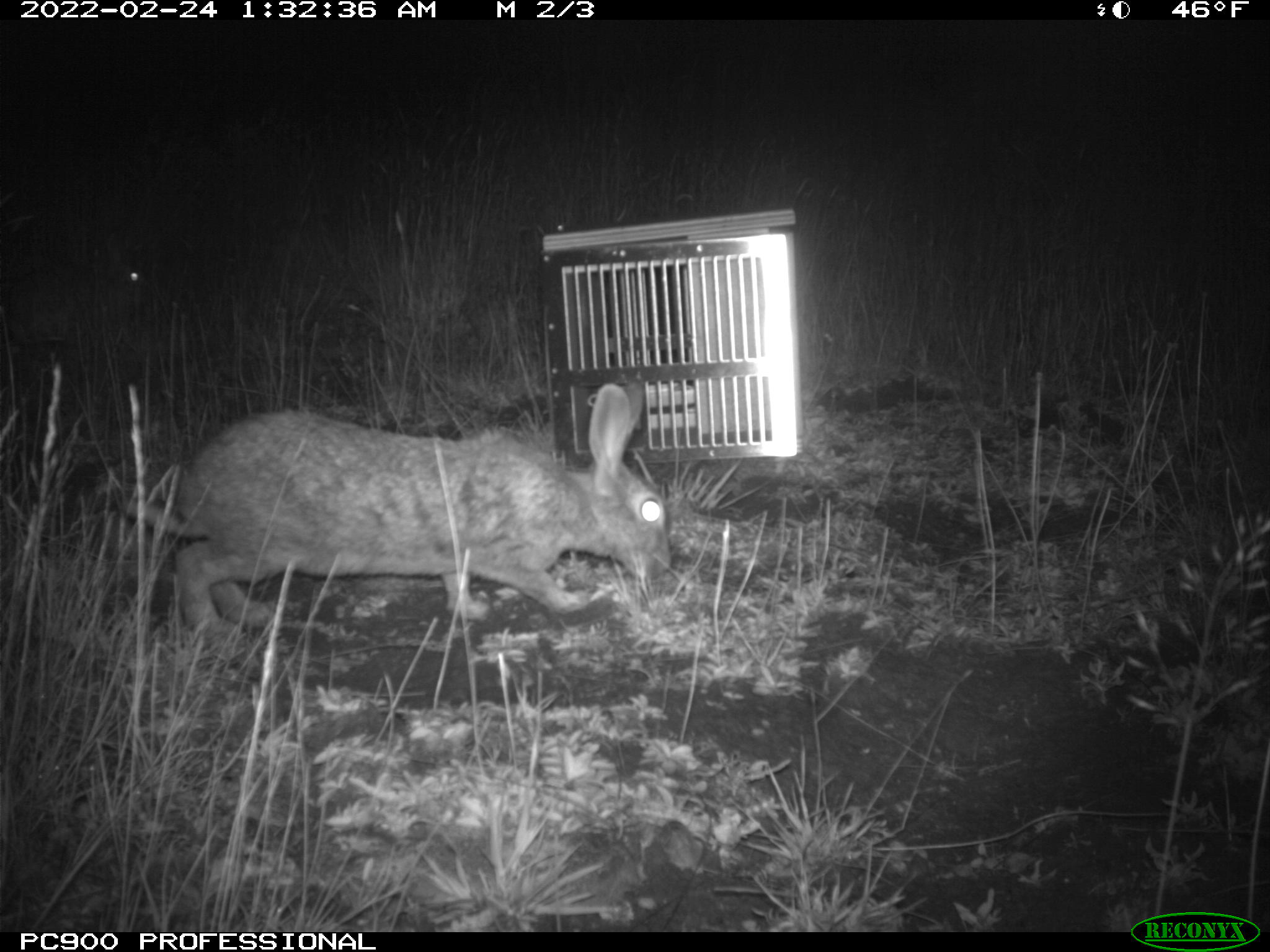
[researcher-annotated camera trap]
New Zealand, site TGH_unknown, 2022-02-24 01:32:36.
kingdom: Animalia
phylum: Chordata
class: Mammalia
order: Lagomorpha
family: Leporidae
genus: Oryctolagus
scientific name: Oryctolagus cuniculus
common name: european rabbit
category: rabbit